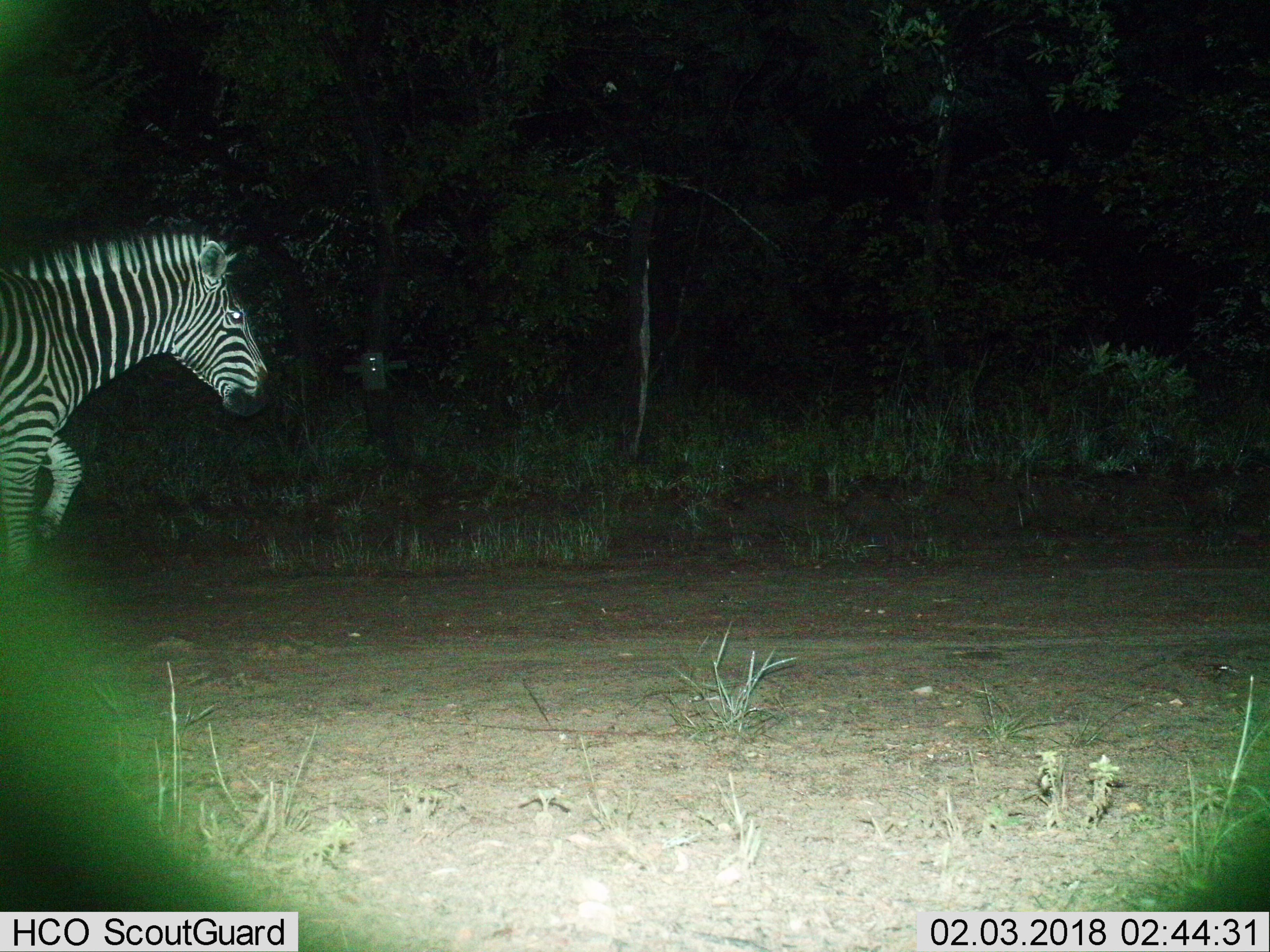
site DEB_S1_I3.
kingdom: Animalia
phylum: Chordata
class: Mammalia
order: Perissodactyla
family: Equidae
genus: Equus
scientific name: Equus quagga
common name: plains zebra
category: zebraplains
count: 1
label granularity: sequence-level